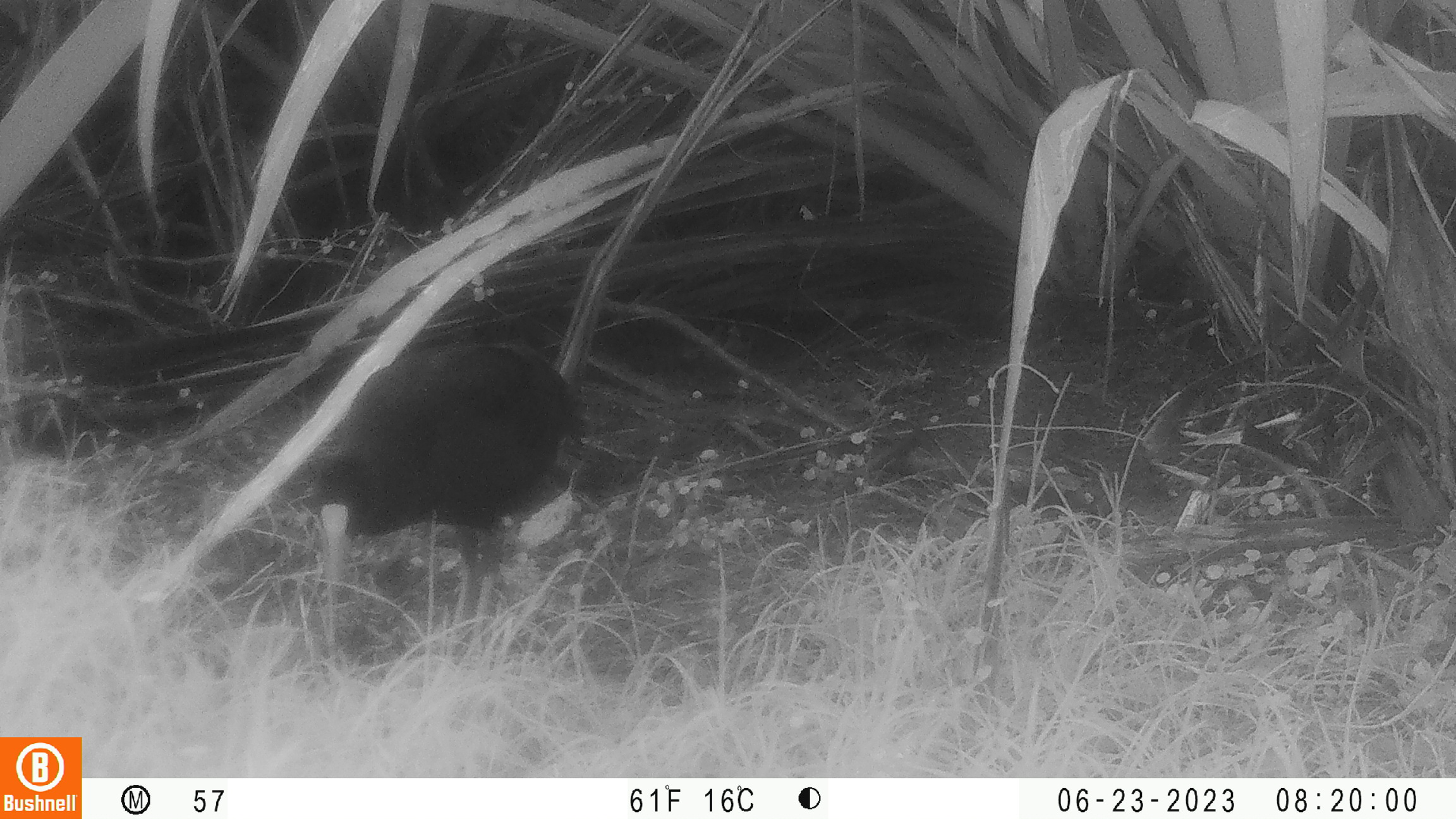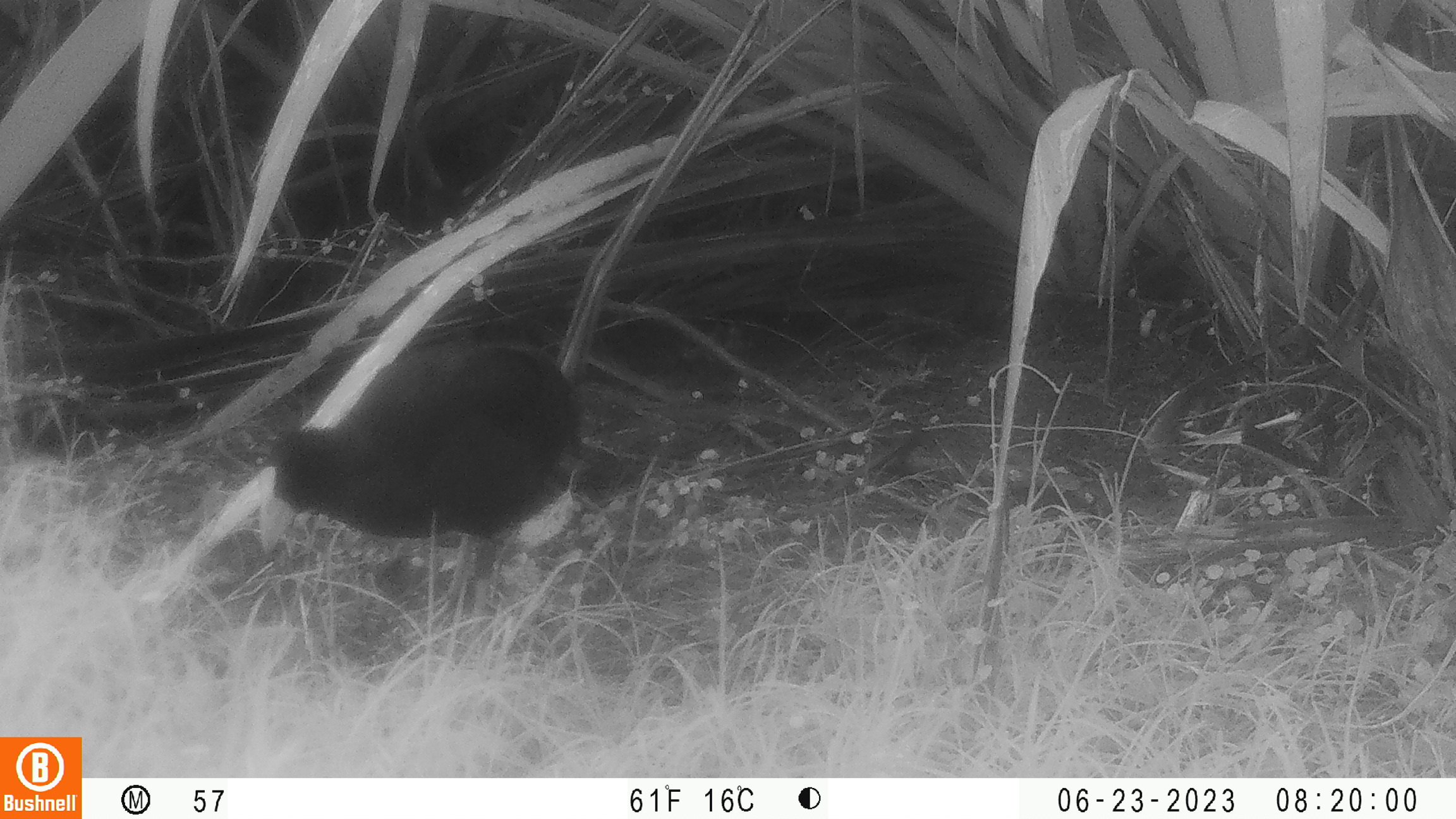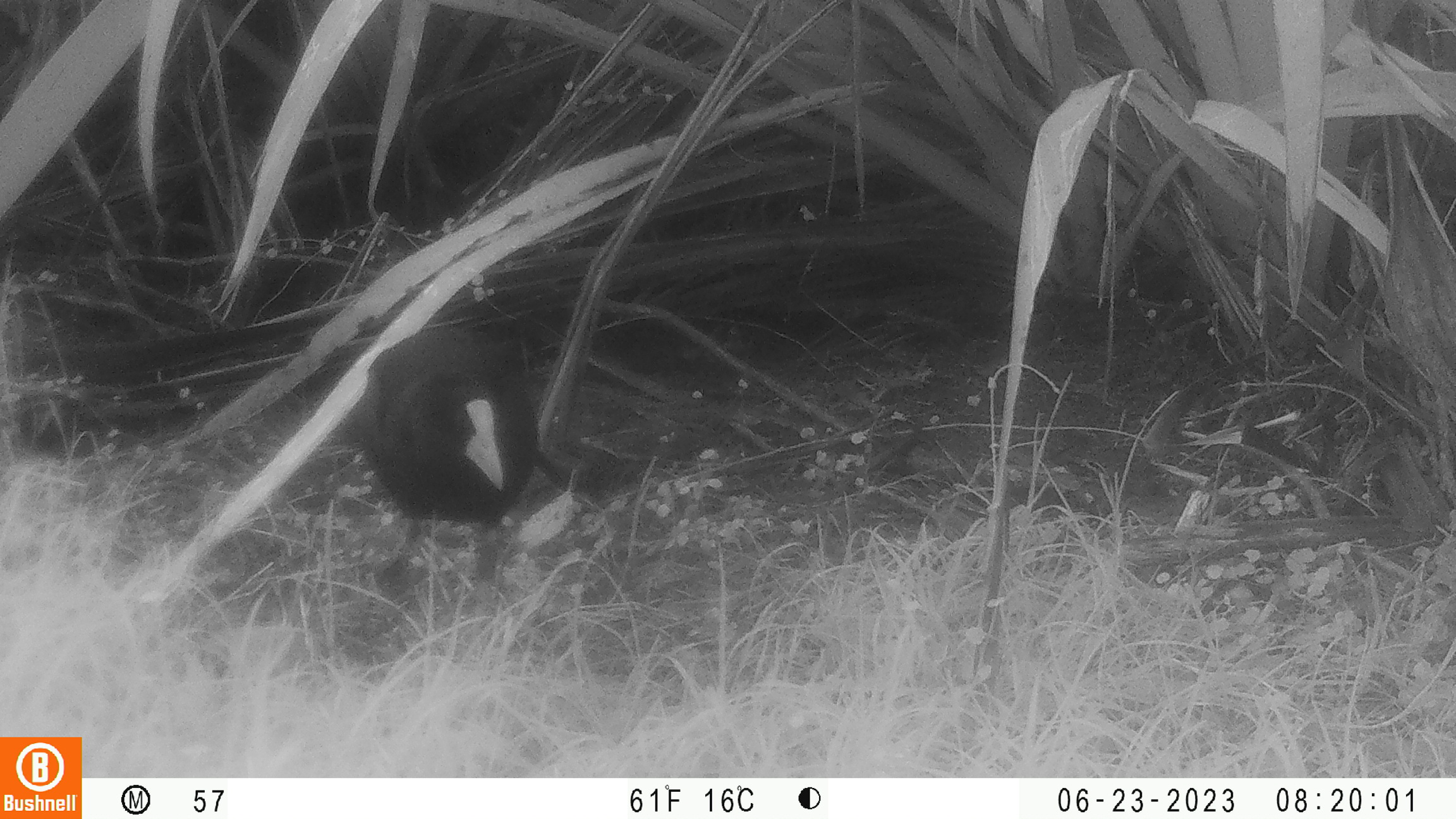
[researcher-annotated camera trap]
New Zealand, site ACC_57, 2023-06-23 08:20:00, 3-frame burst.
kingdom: Animalia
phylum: Chordata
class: Aves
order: Gruiformes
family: Rallidae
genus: Porphyrio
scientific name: Porphyrio melanotus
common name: australasian swamphen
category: pukeko